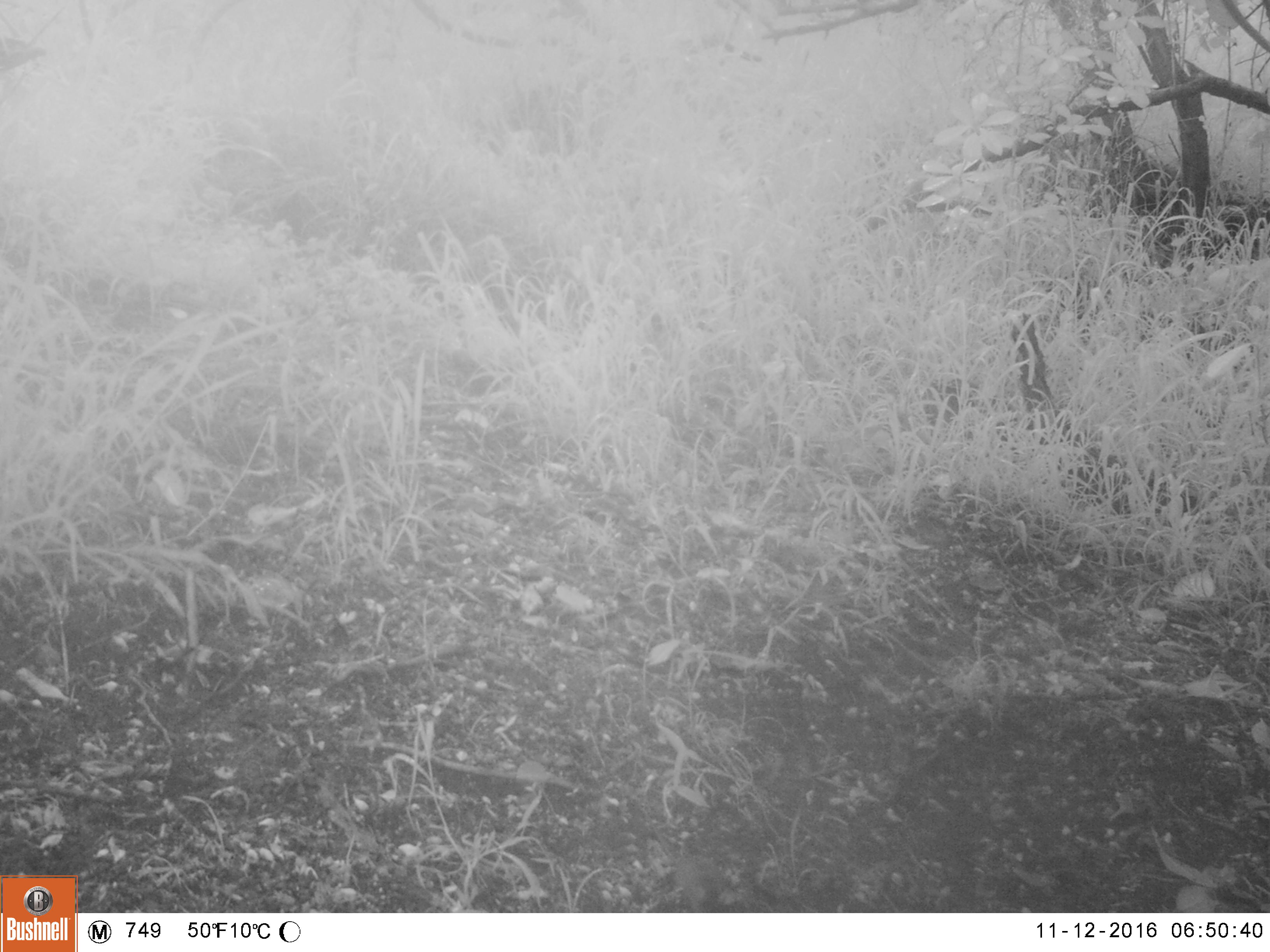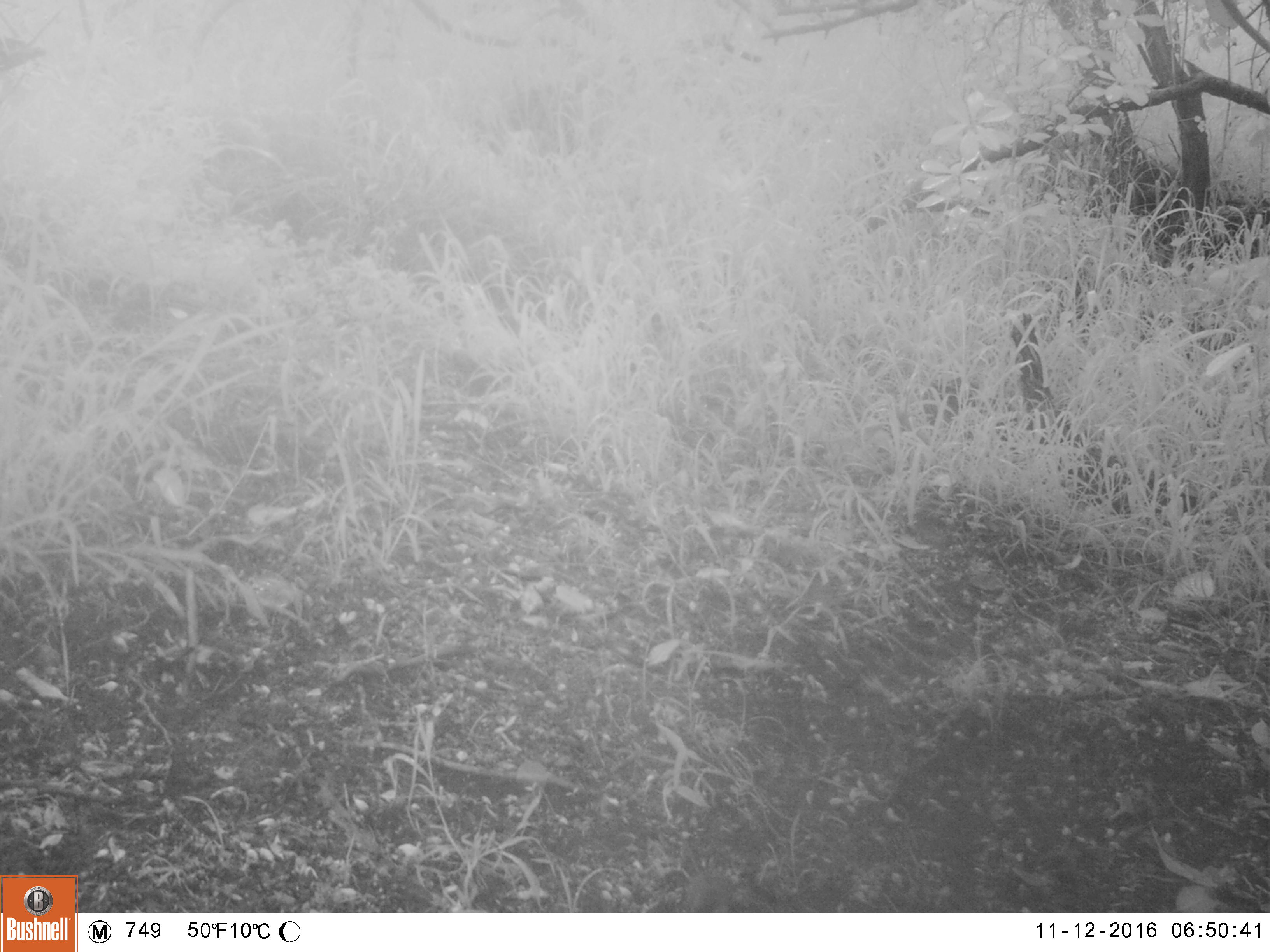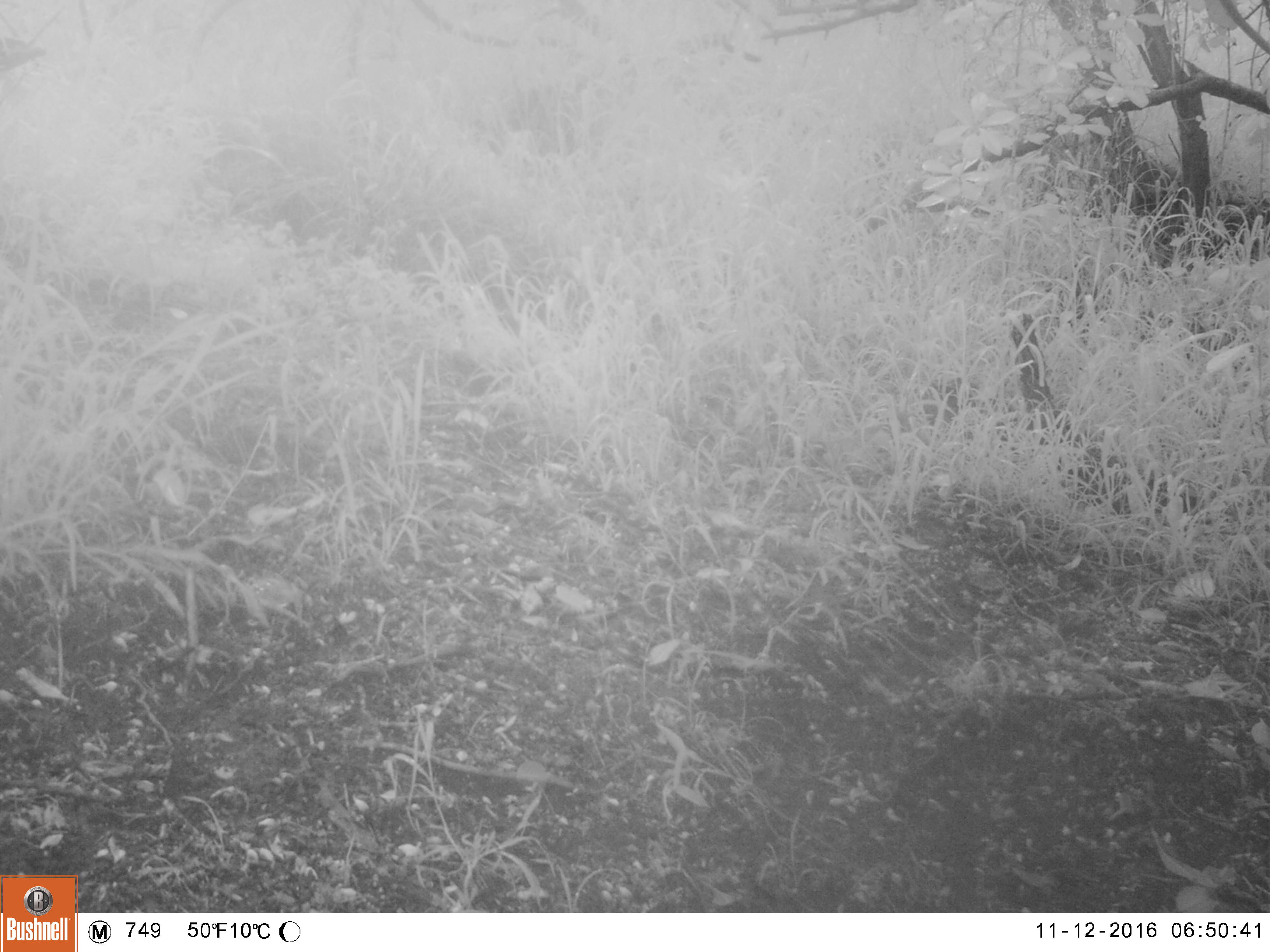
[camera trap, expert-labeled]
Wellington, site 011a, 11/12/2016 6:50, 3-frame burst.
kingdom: Animalia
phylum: Chordata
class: Mammalia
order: Rodentia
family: Muridae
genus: Mus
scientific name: Mus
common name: mouse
Mouse (Mus).